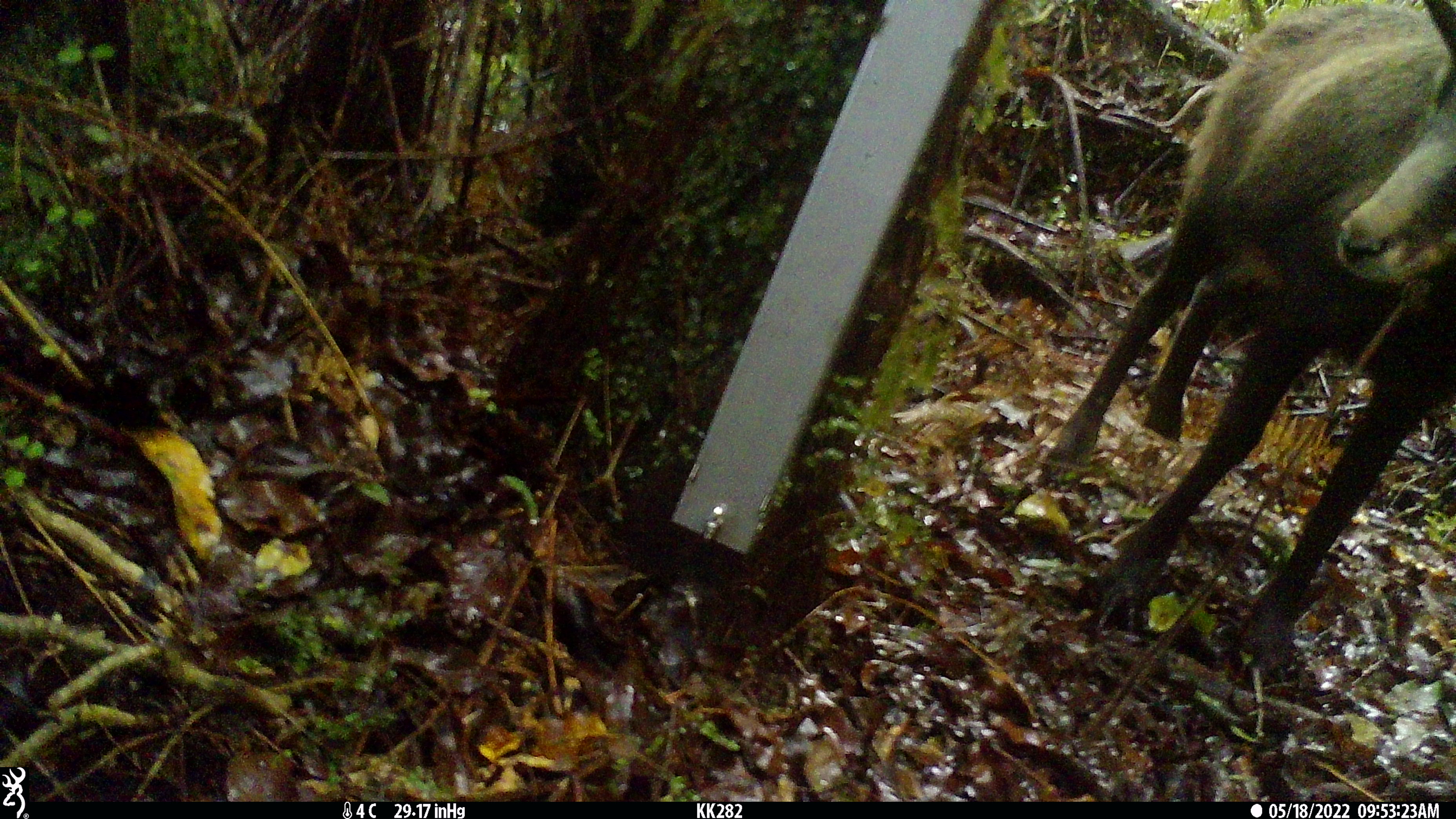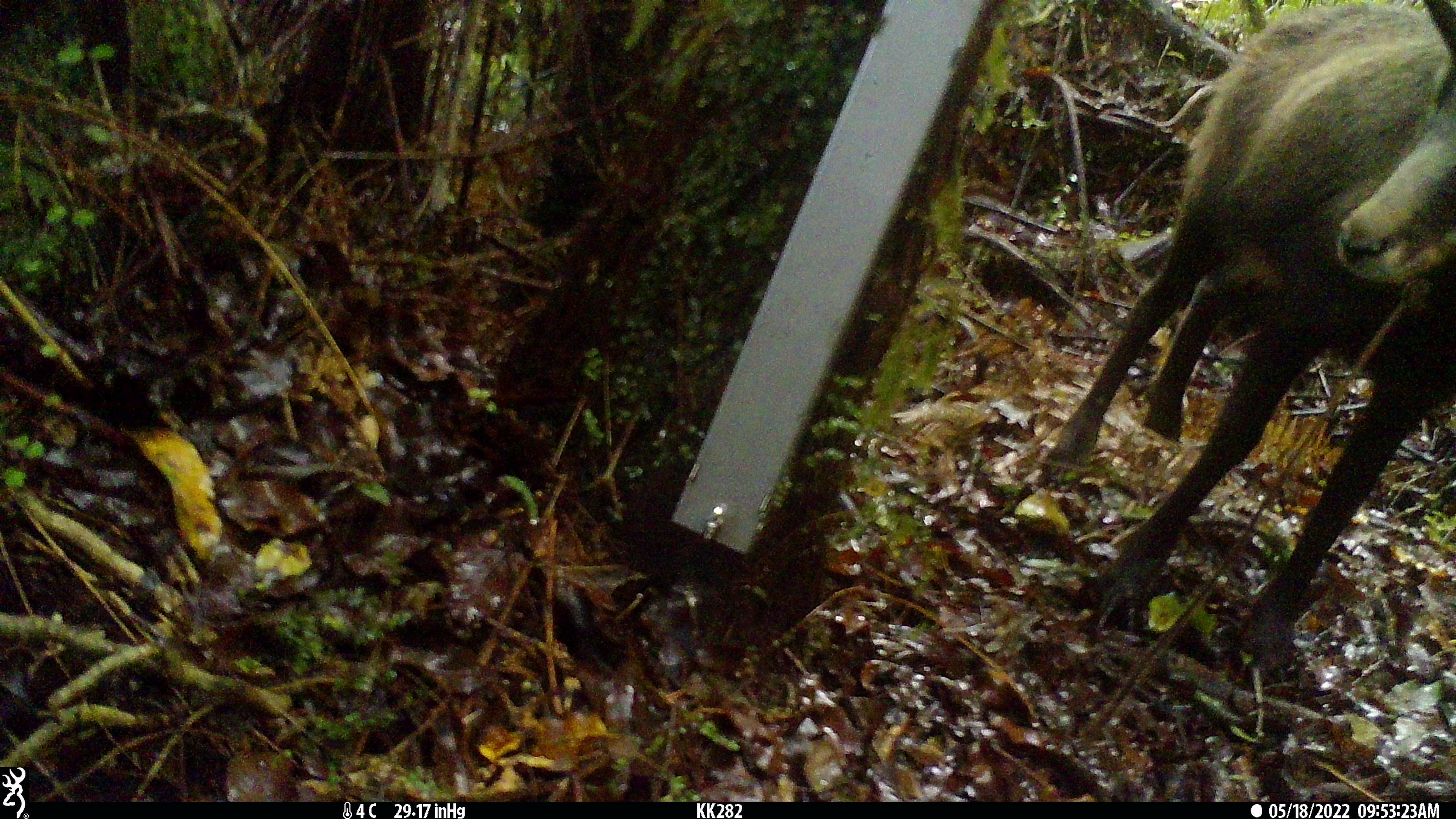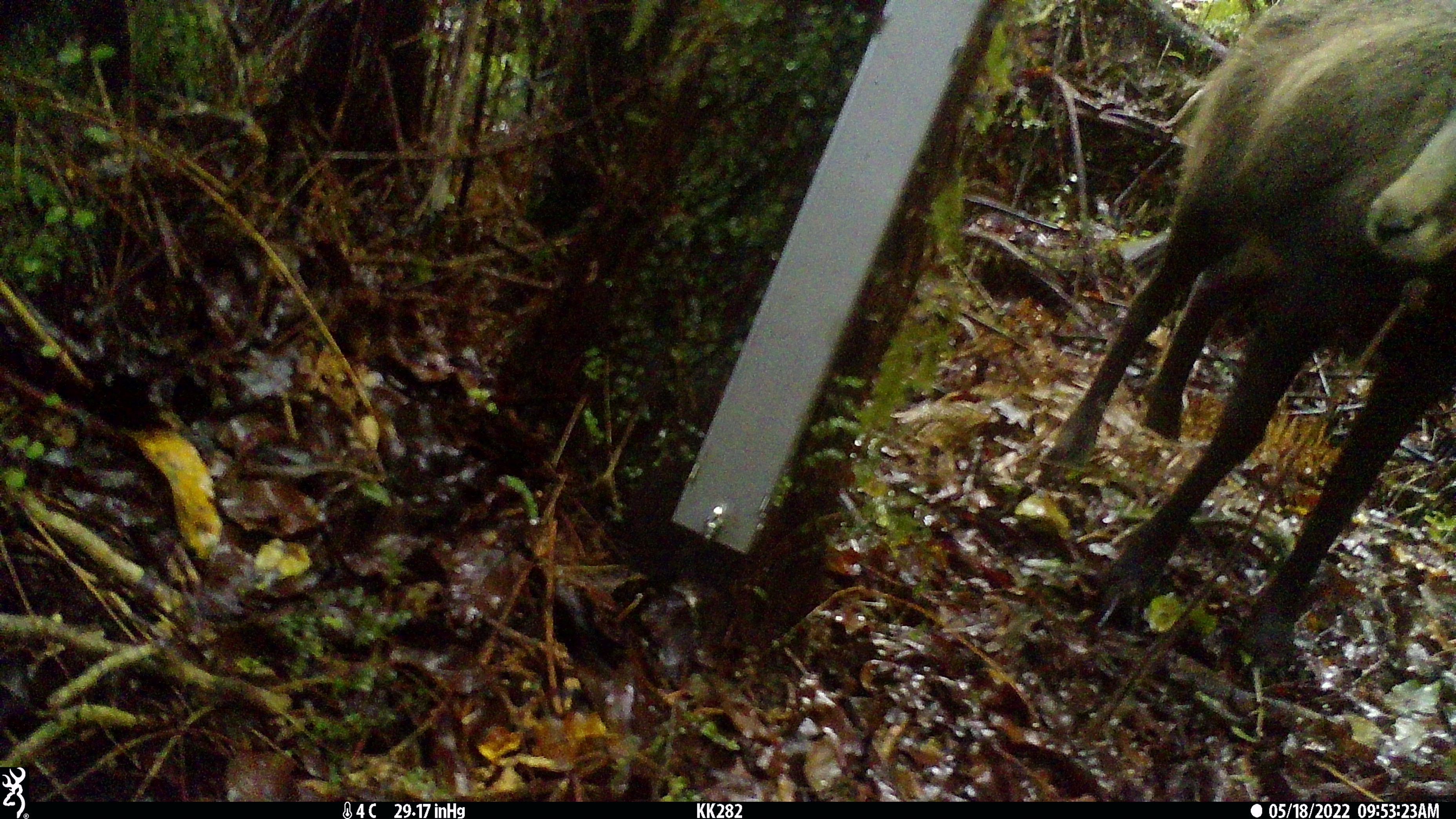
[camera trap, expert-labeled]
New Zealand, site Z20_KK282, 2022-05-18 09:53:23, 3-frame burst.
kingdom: Animalia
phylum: Chordata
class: Mammalia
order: Artiodactyla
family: Bovidae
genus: Rupicapra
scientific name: Rupicapra rupicapra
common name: alpine chamois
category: chamois